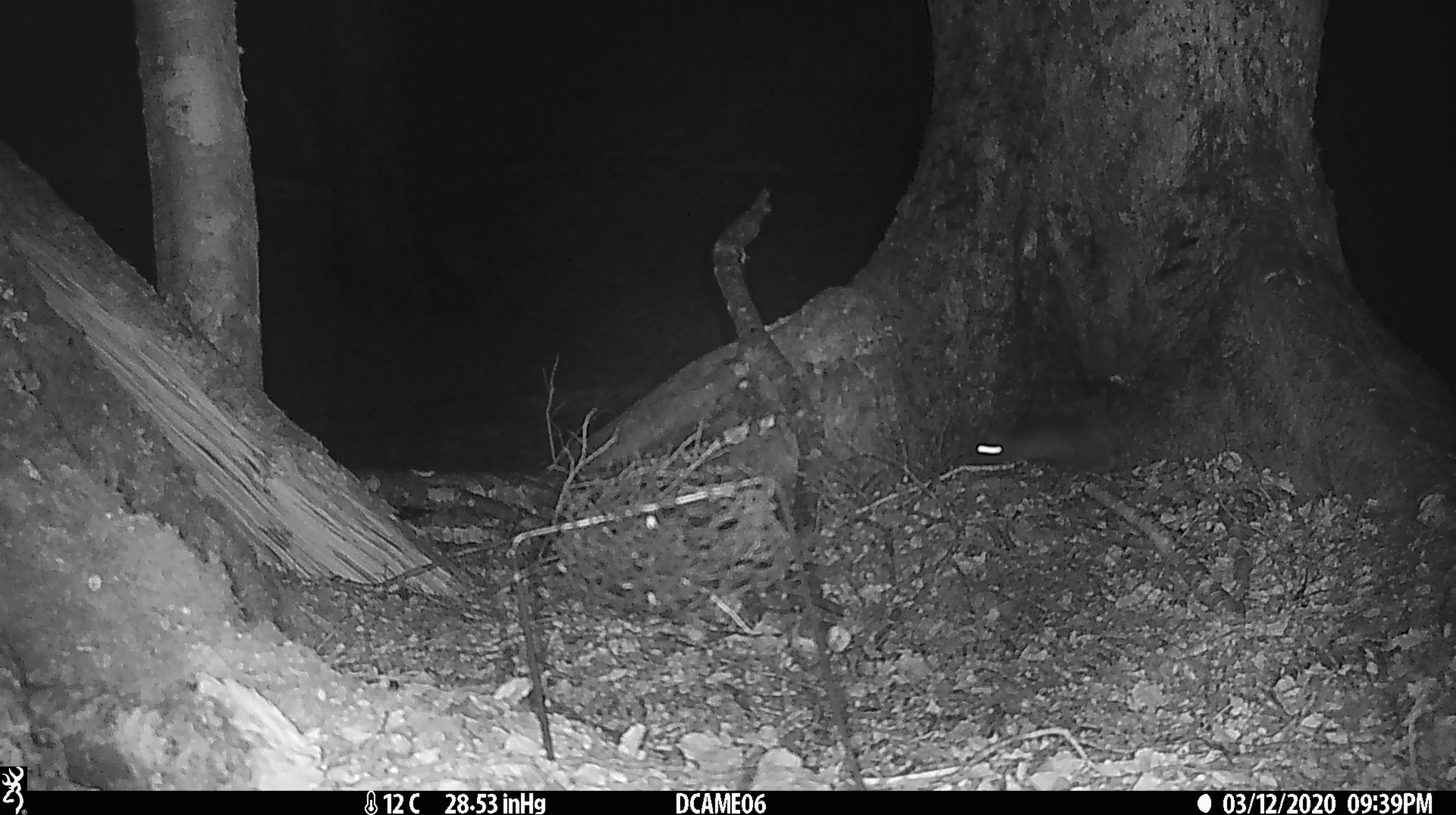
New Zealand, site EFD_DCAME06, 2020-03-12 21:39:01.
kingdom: Animalia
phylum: Chordata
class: Mammalia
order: Rodentia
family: Muridae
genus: Rattus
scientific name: Rattus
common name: rat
Rat (Rattus).